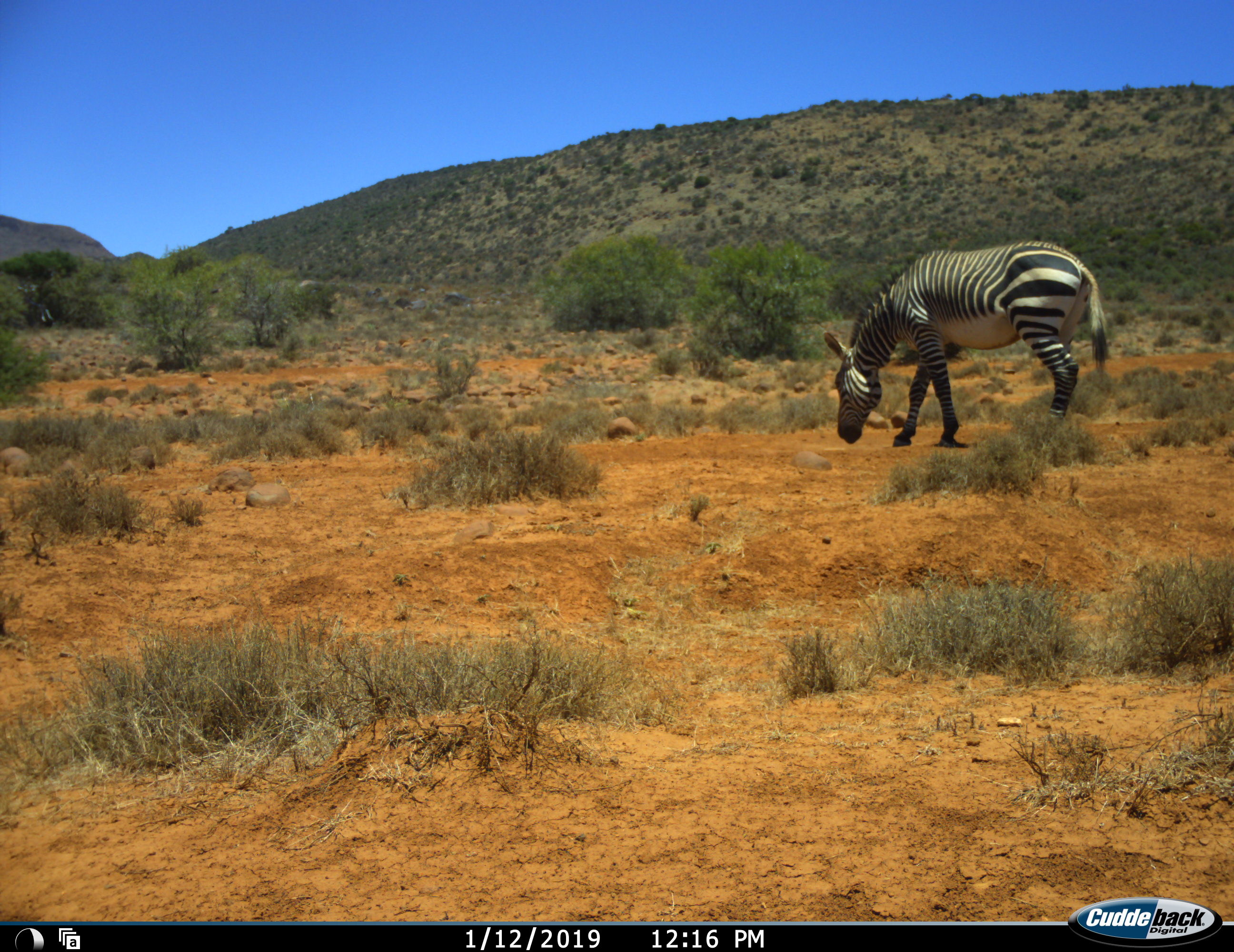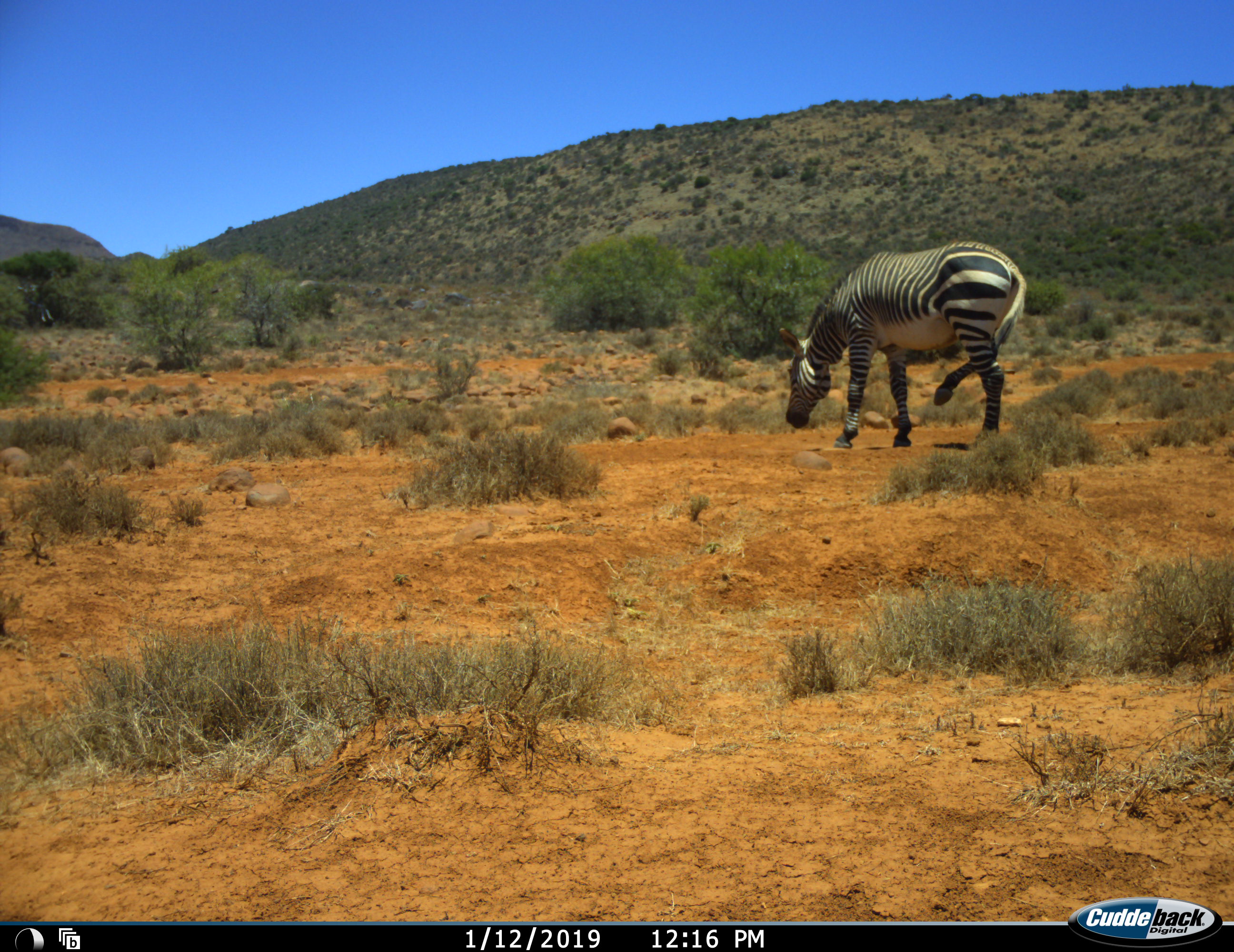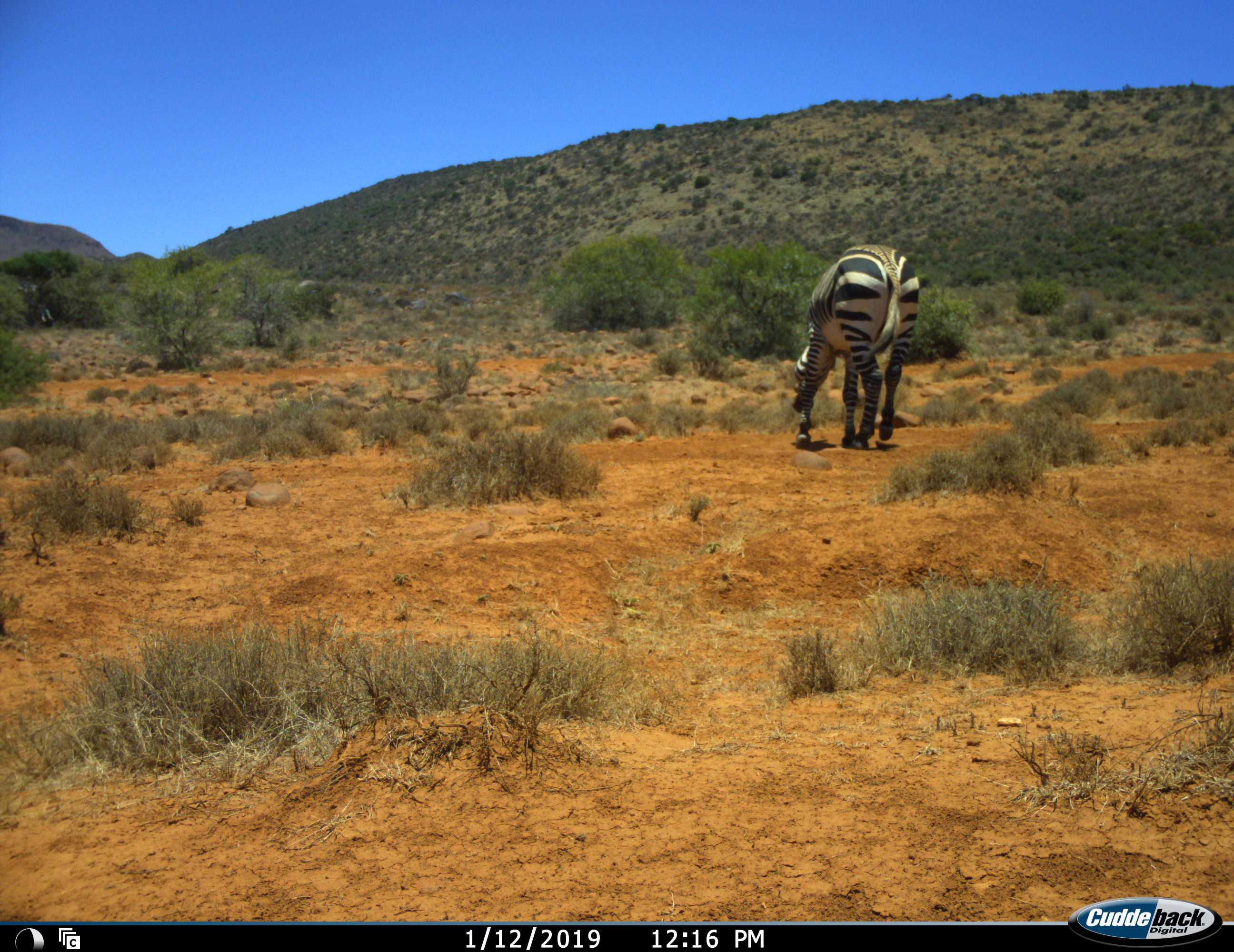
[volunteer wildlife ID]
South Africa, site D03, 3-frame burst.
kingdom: Animalia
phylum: Chordata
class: Mammalia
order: Perissodactyla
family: Equidae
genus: Equus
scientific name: Equus zebra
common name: mountain zebra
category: zebramountain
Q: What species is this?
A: Zebramountain (mountain zebra) (Equus zebra).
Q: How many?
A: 1.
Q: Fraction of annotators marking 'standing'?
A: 10%.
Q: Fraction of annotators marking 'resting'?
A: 0%.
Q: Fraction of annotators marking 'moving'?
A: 80%.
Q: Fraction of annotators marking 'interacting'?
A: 0%.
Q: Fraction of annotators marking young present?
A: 0%.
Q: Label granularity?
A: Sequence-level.